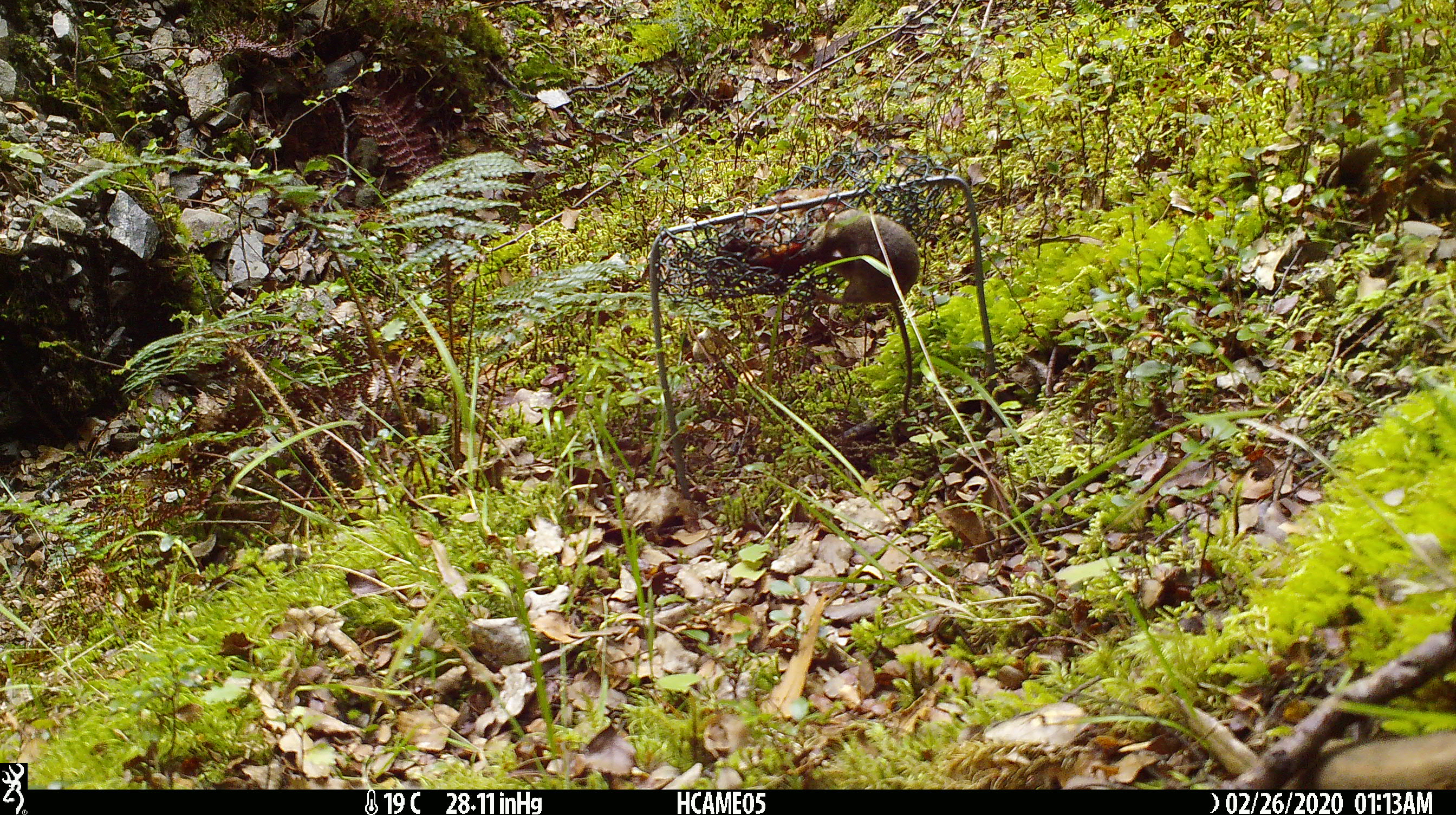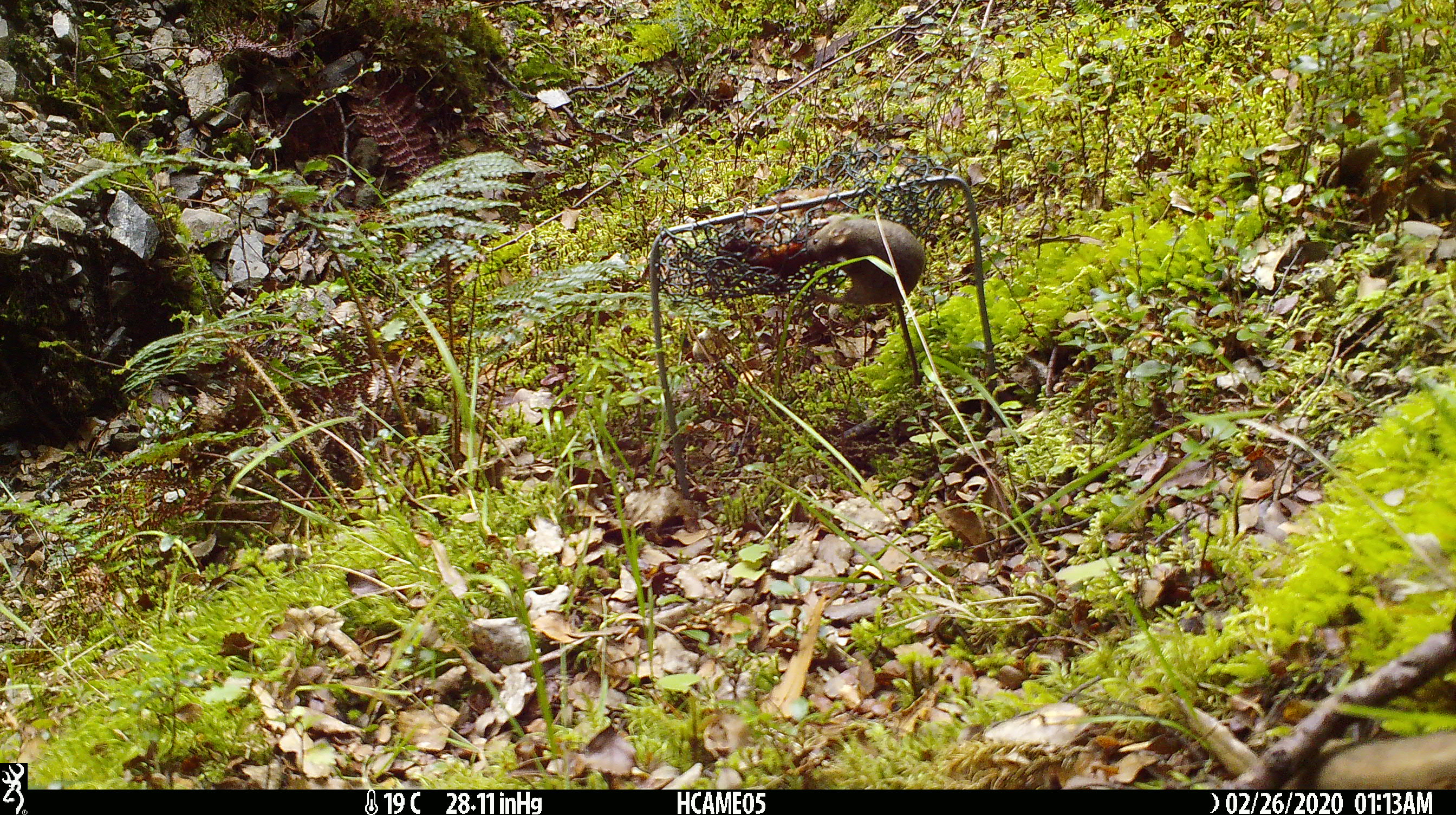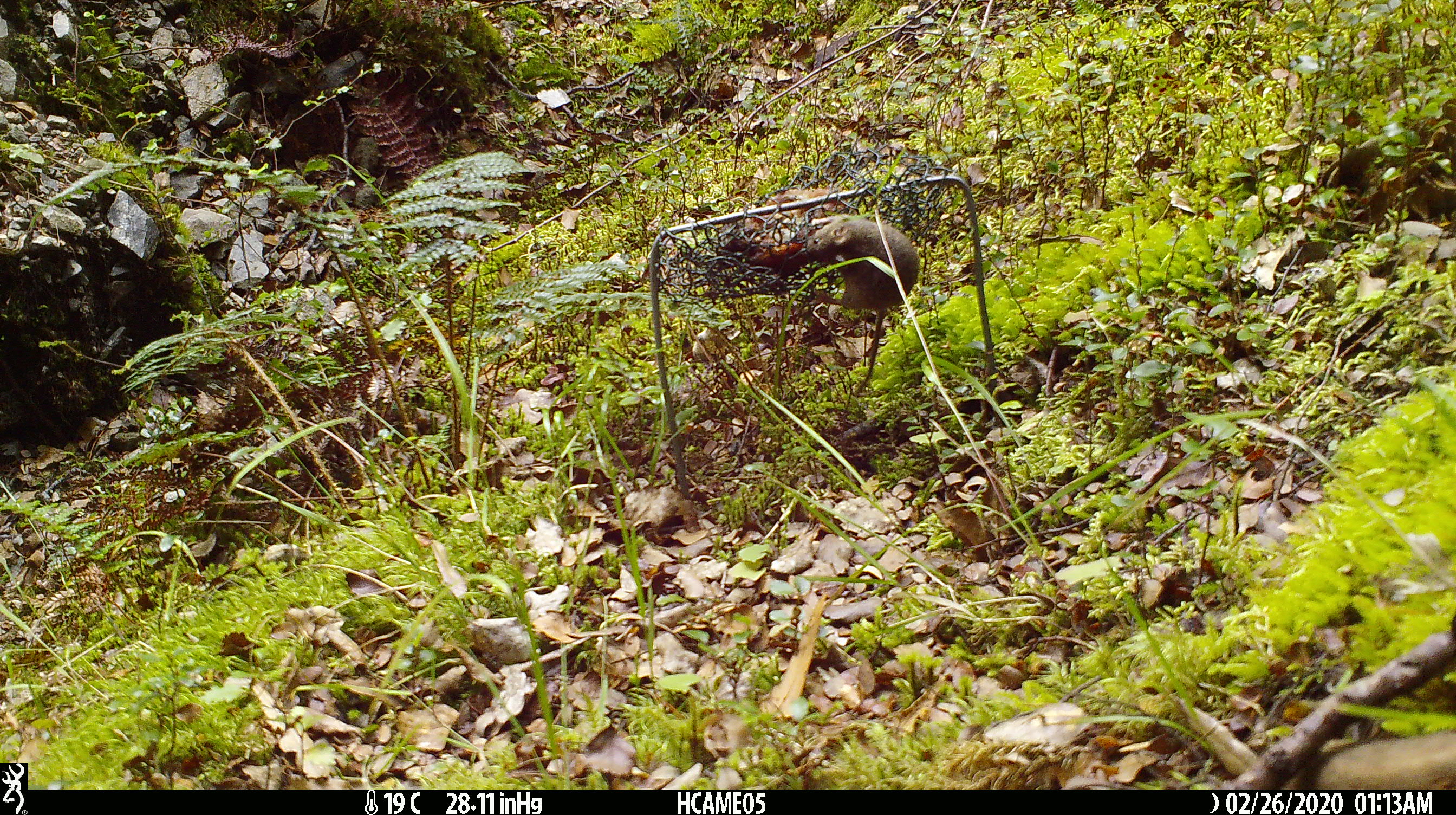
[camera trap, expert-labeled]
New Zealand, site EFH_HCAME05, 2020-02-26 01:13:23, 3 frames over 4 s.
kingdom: Animalia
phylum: Chordata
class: Mammalia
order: Rodentia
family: Muridae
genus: Mus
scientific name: Mus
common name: mouse